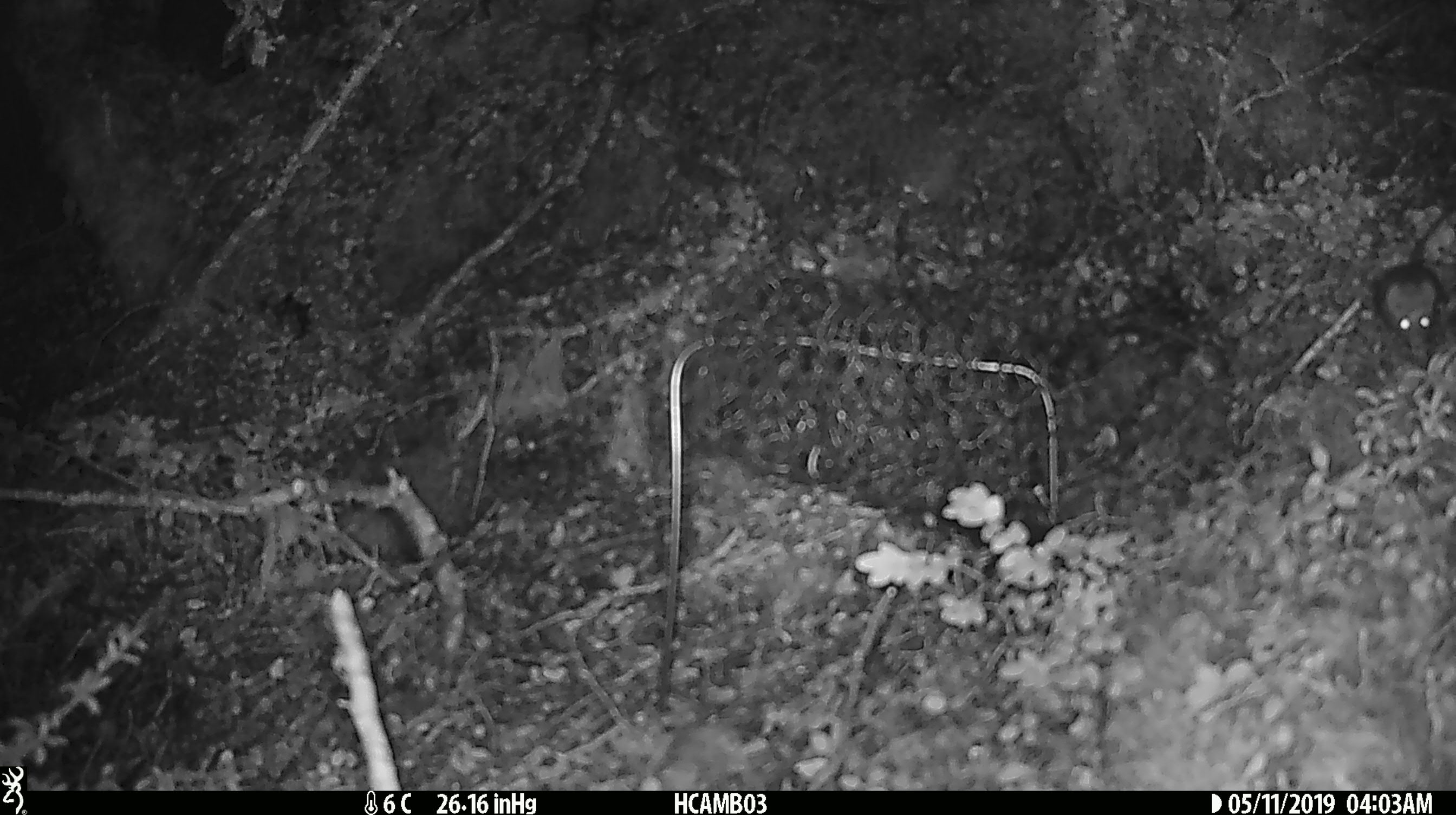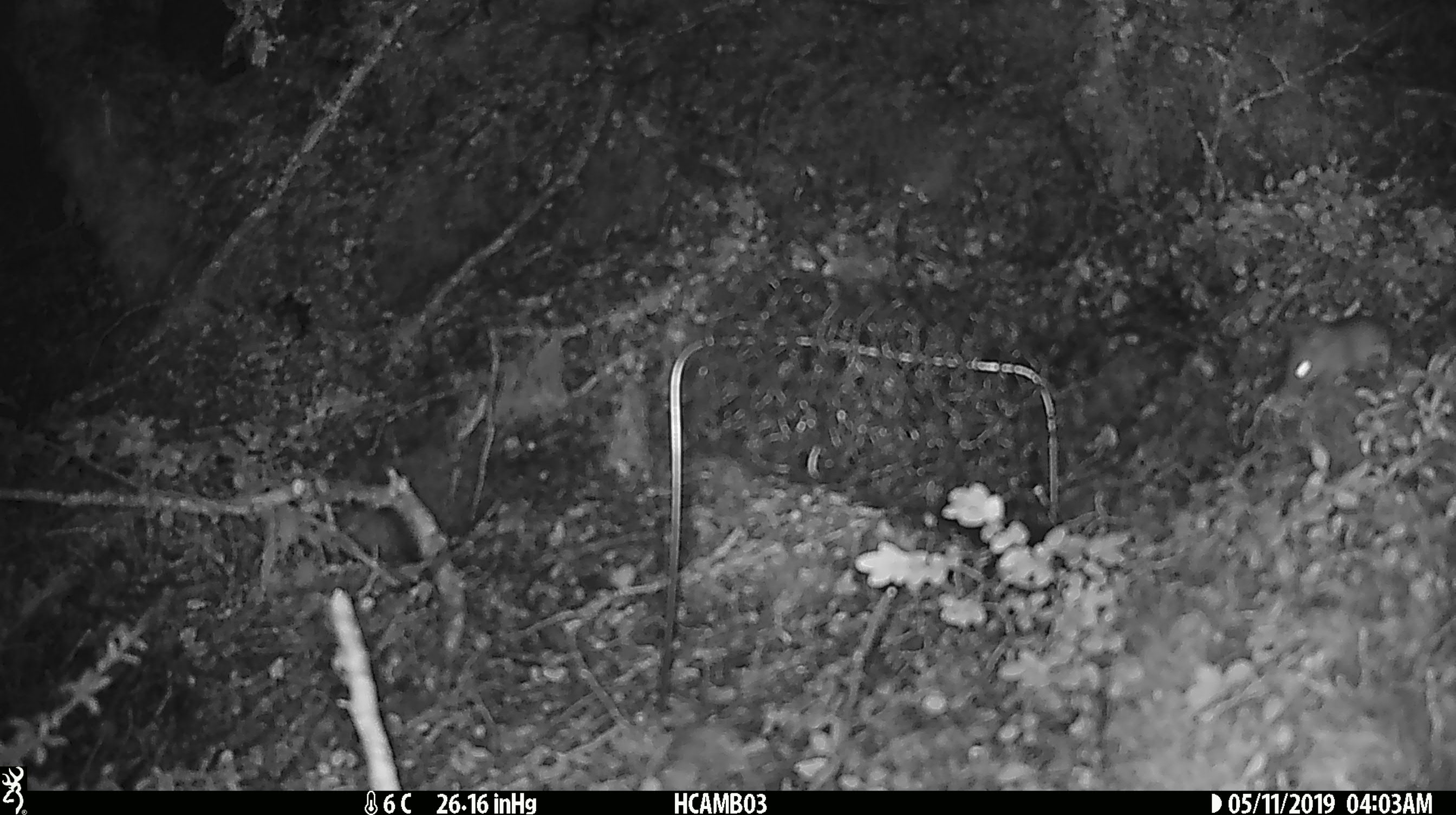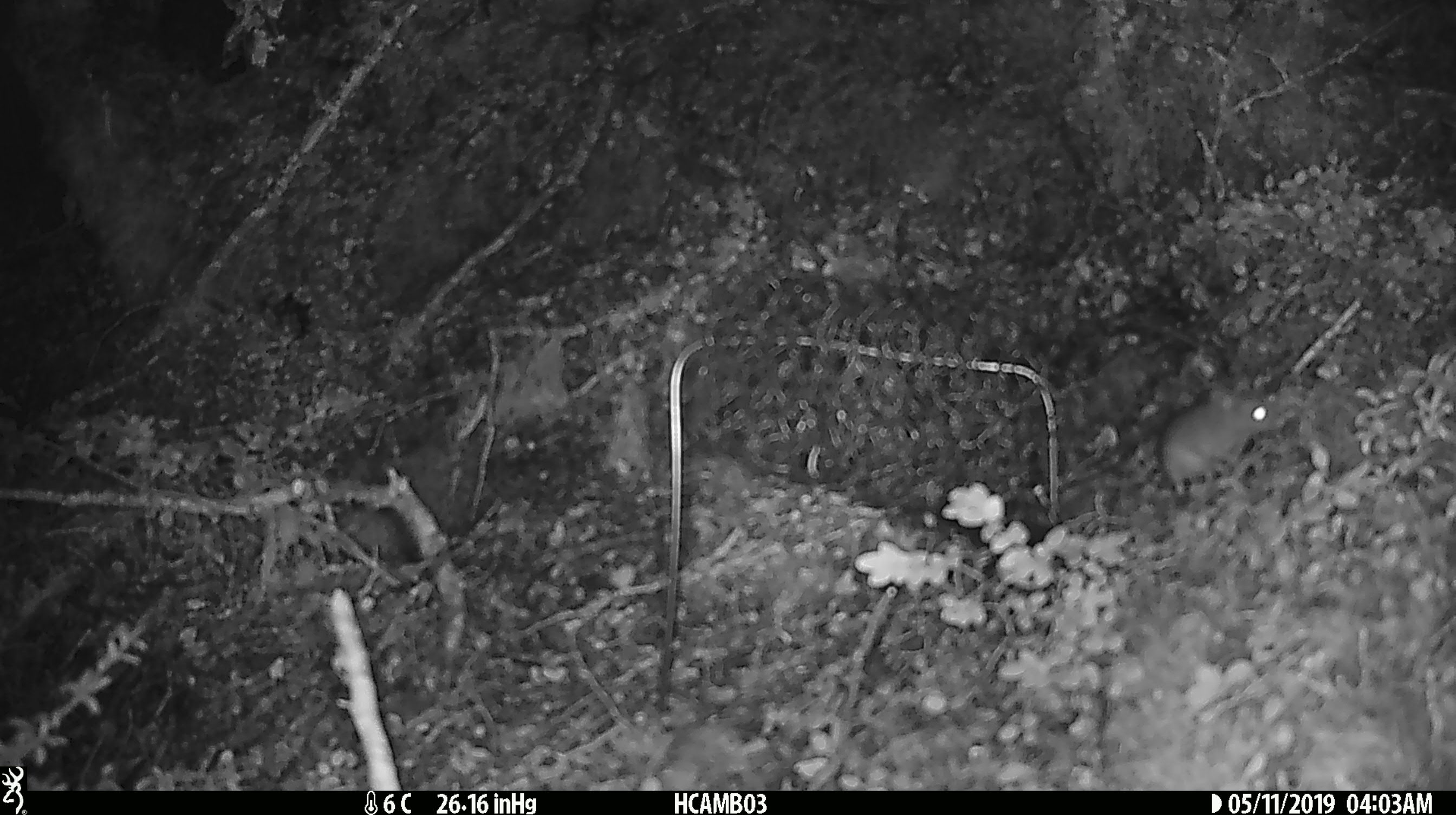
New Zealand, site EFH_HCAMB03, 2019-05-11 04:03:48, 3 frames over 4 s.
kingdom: Animalia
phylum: Chordata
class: Mammalia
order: Rodentia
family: Muridae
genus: Mus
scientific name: Mus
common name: mouse